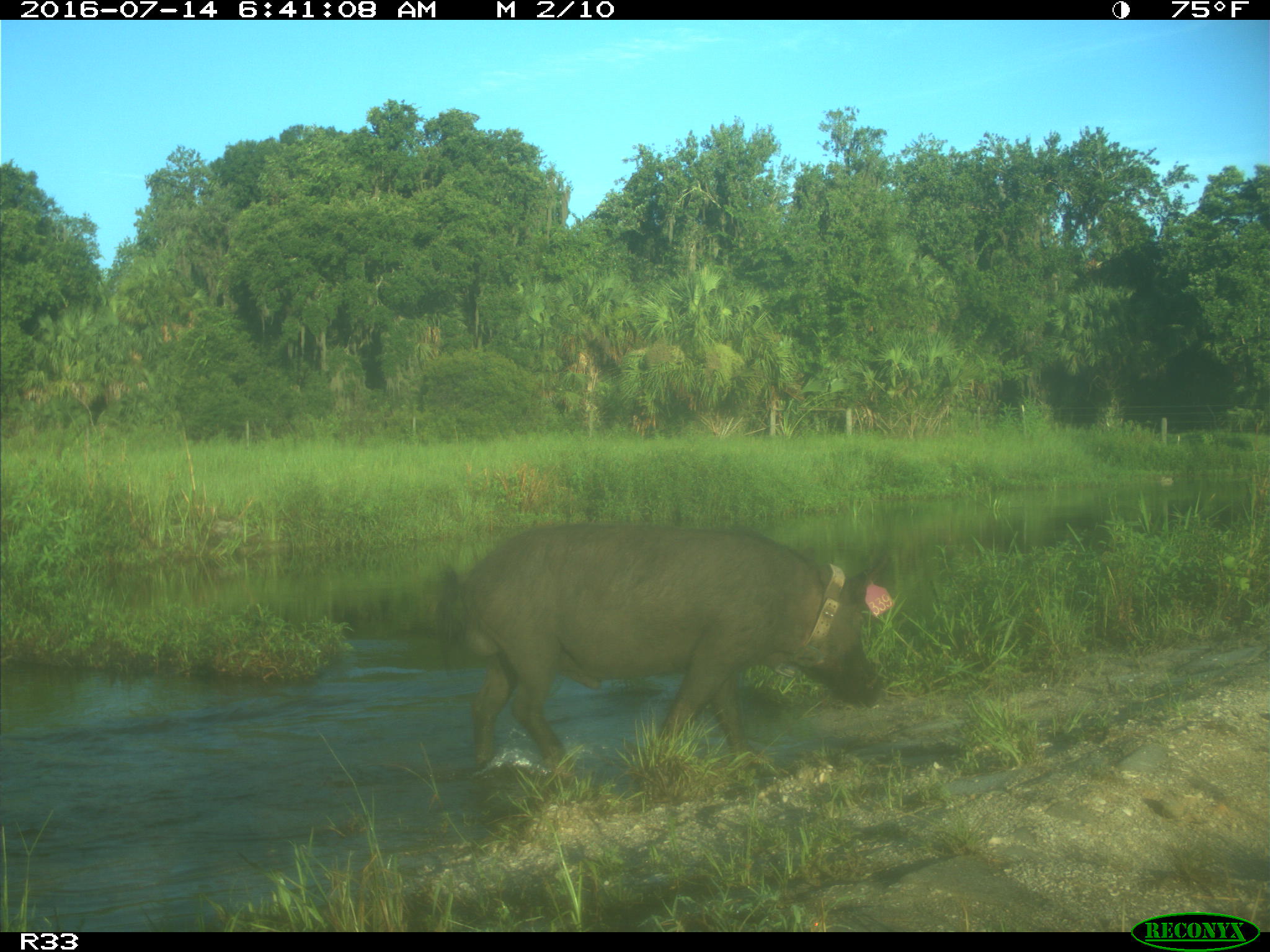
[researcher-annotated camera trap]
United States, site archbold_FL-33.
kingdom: Animalia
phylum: Chordata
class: Mammalia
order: Artiodactyla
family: Suidae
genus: Sus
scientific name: Sus scrofa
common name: wild boar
Sus scrofa (wild boar).